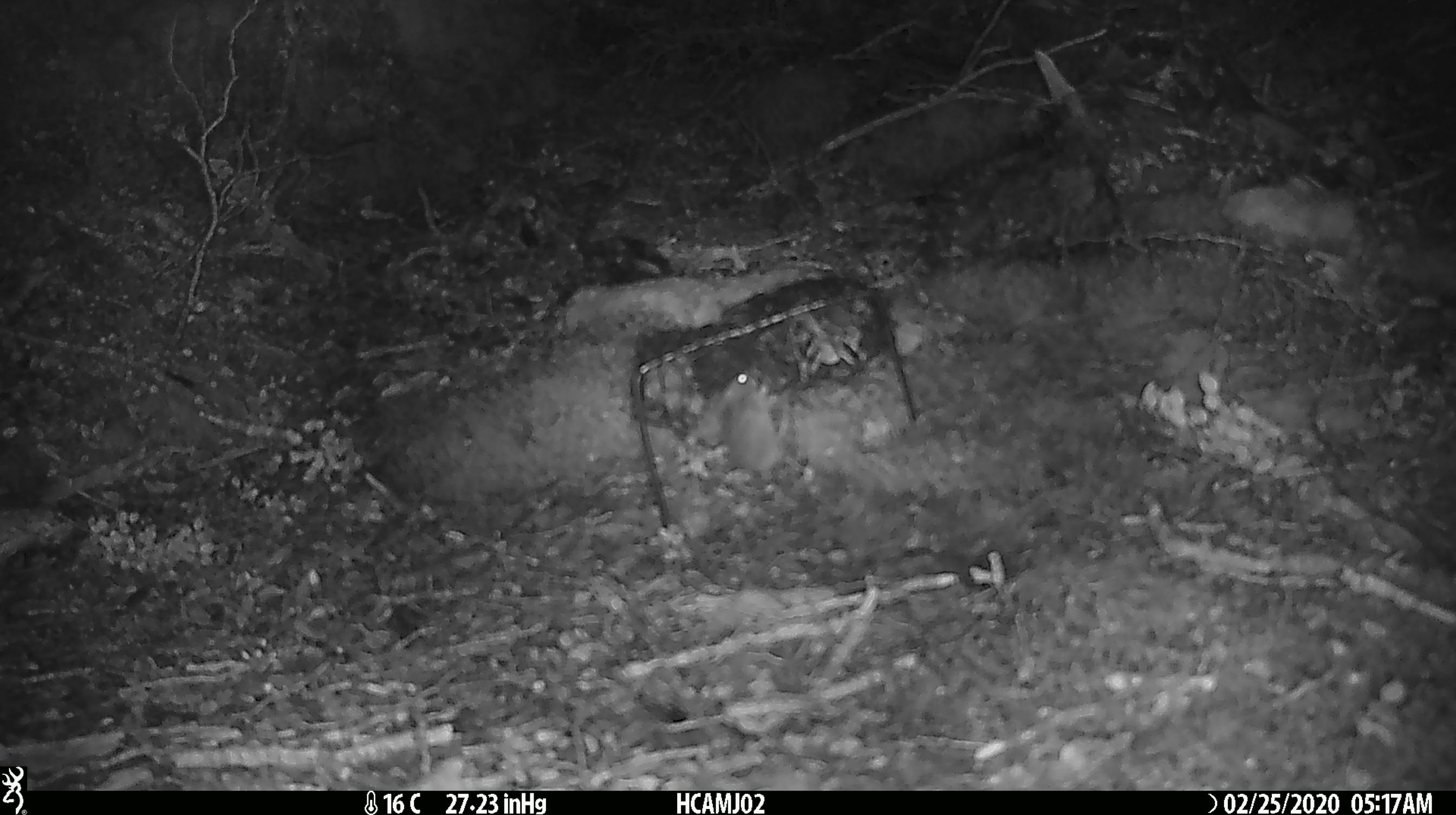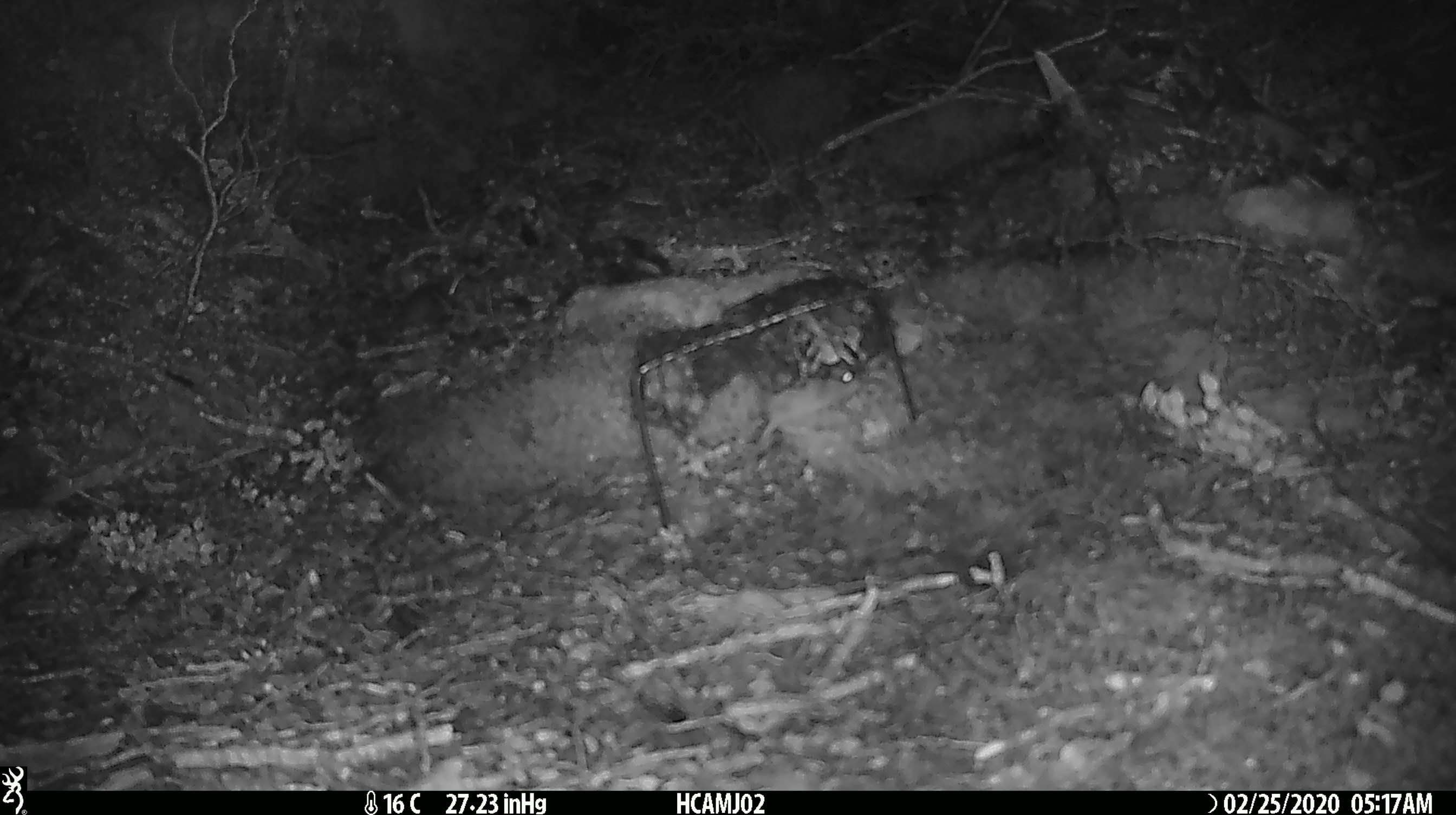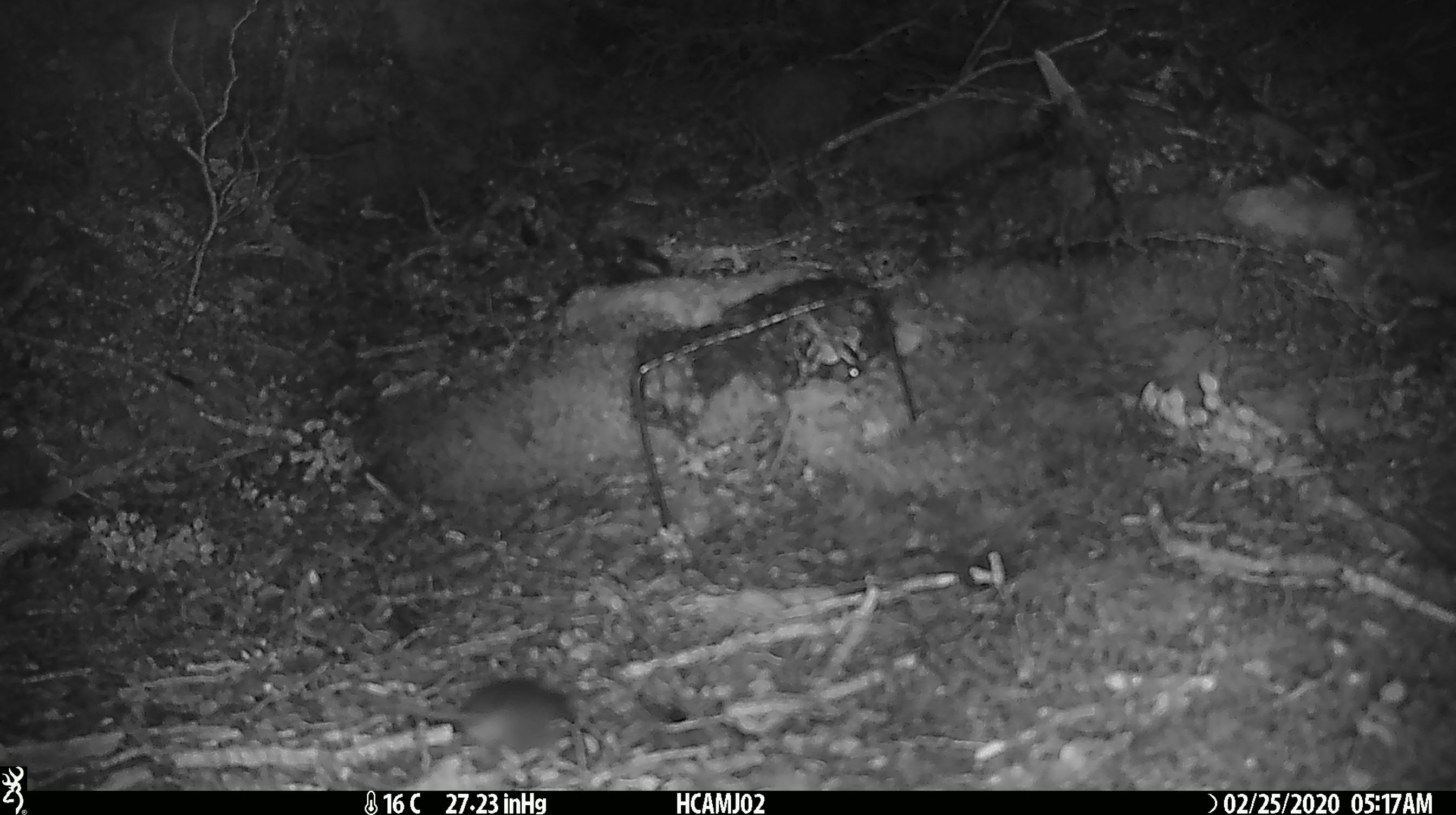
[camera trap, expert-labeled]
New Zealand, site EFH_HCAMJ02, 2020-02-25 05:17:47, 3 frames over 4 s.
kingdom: Animalia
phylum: Chordata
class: Mammalia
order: Rodentia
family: Muridae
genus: Mus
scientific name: Mus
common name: mouse